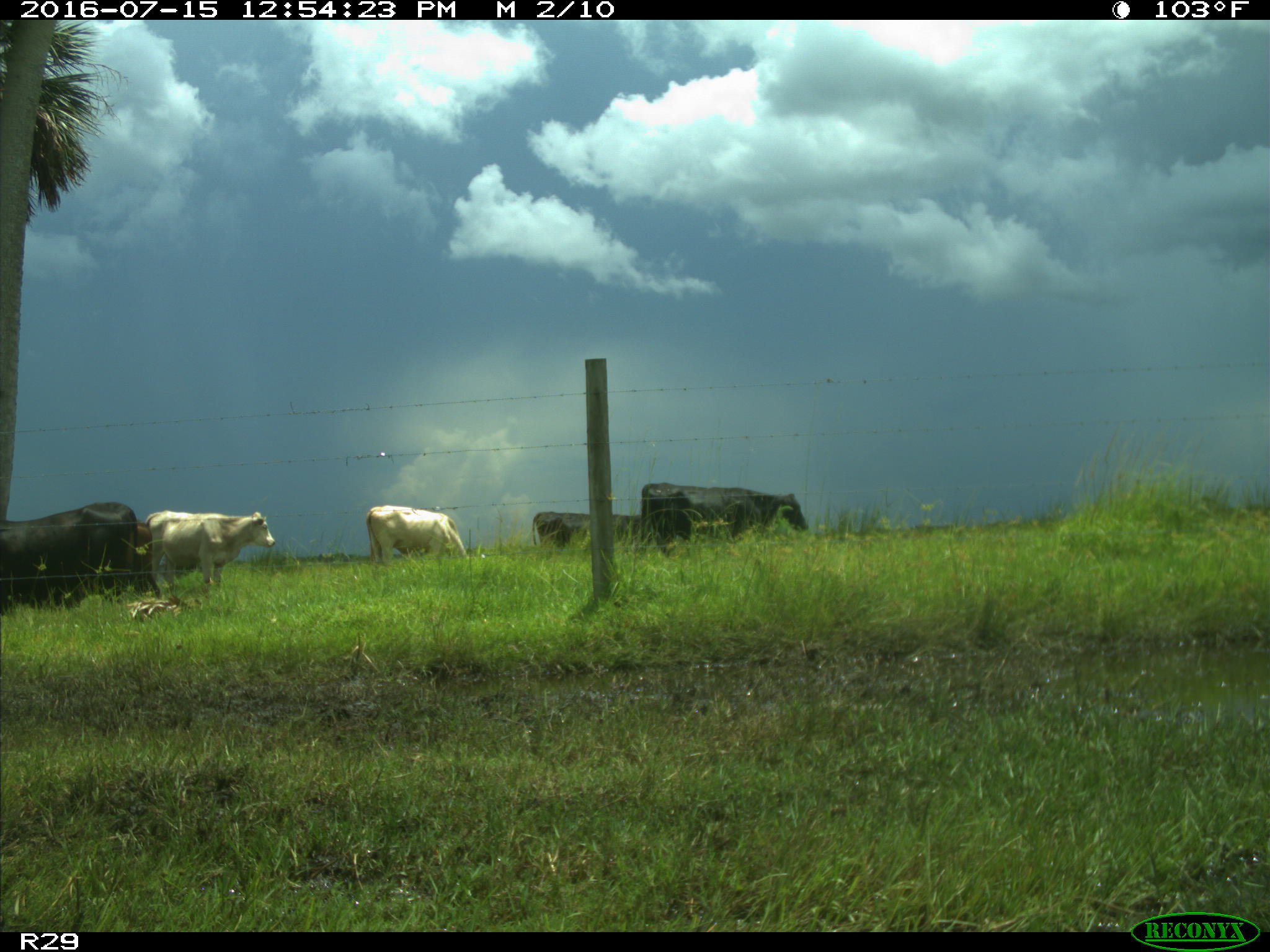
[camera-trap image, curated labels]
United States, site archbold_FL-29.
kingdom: Animalia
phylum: Chordata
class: Mammalia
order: Artiodactyla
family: Bovidae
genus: Bos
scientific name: Bos taurus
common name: domestic cow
Bos taurus (domestic cow).